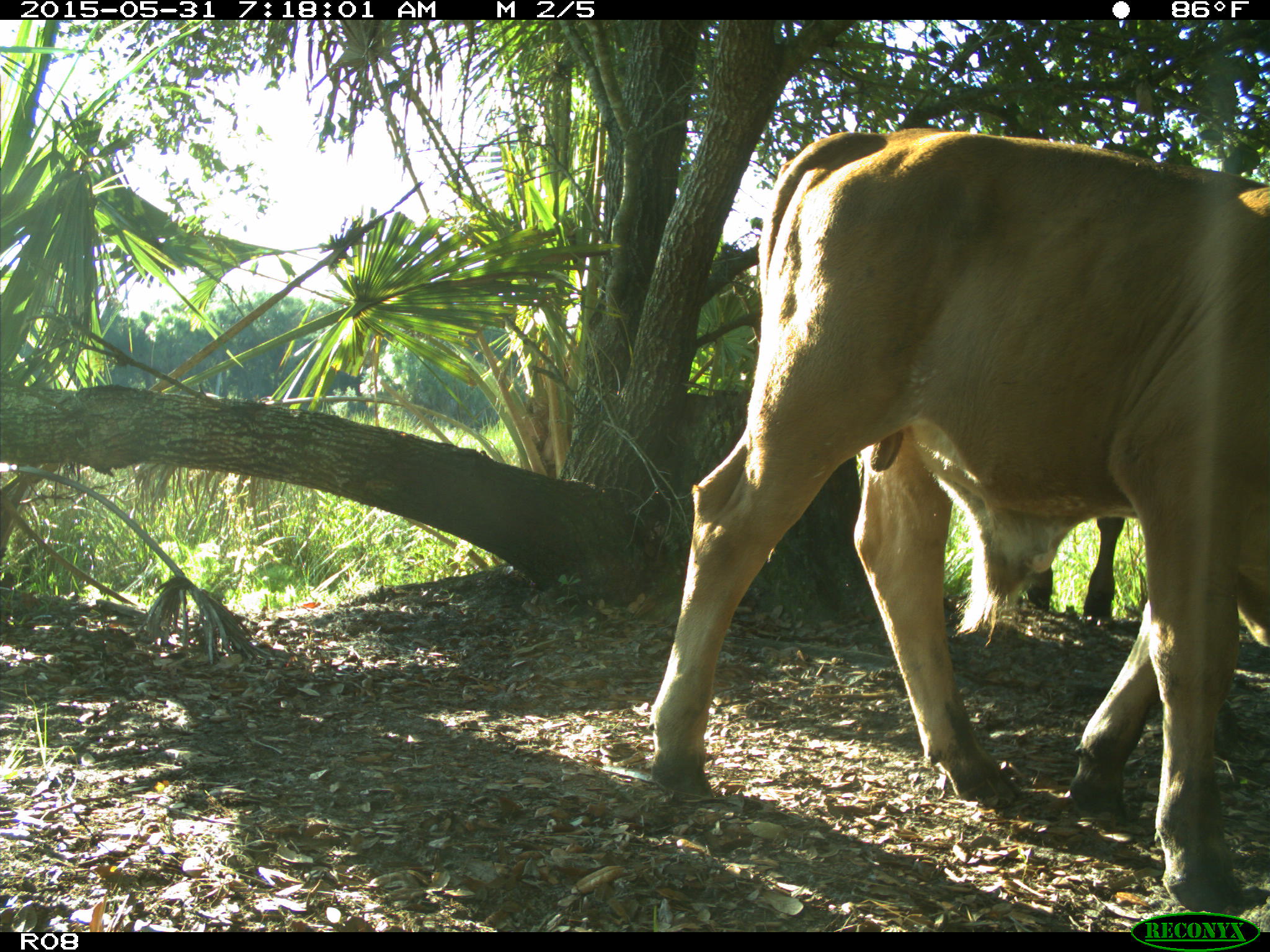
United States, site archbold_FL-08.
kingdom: Animalia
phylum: Chordata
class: Mammalia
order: Artiodactyla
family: Bovidae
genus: Bos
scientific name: Bos taurus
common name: domestic cow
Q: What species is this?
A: Bos taurus (domestic cow).